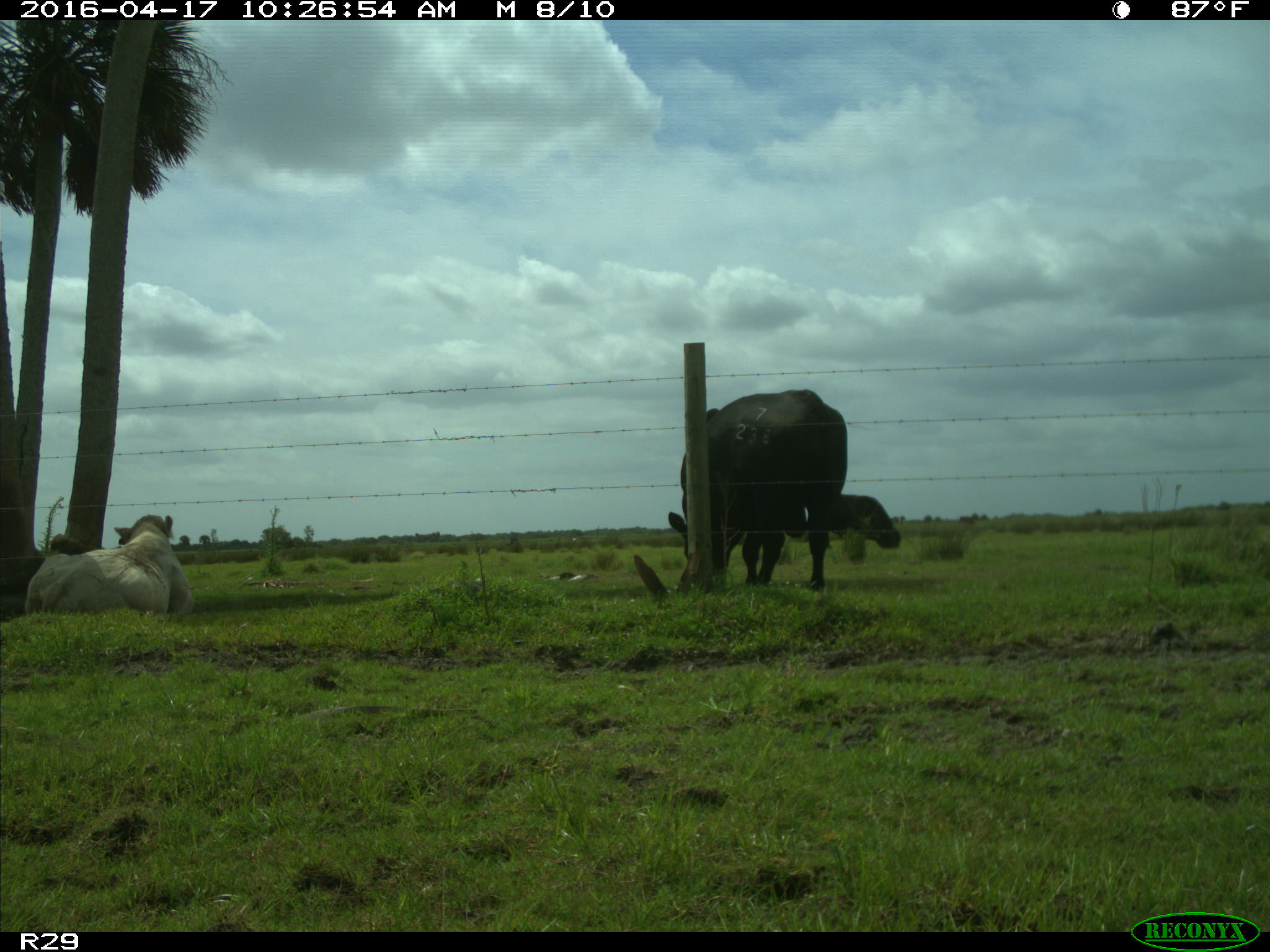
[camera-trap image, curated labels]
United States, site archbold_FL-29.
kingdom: Animalia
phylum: Chordata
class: Mammalia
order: Artiodactyla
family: Bovidae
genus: Bos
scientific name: Bos taurus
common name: domestic cow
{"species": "Bos taurus (domestic cow)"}